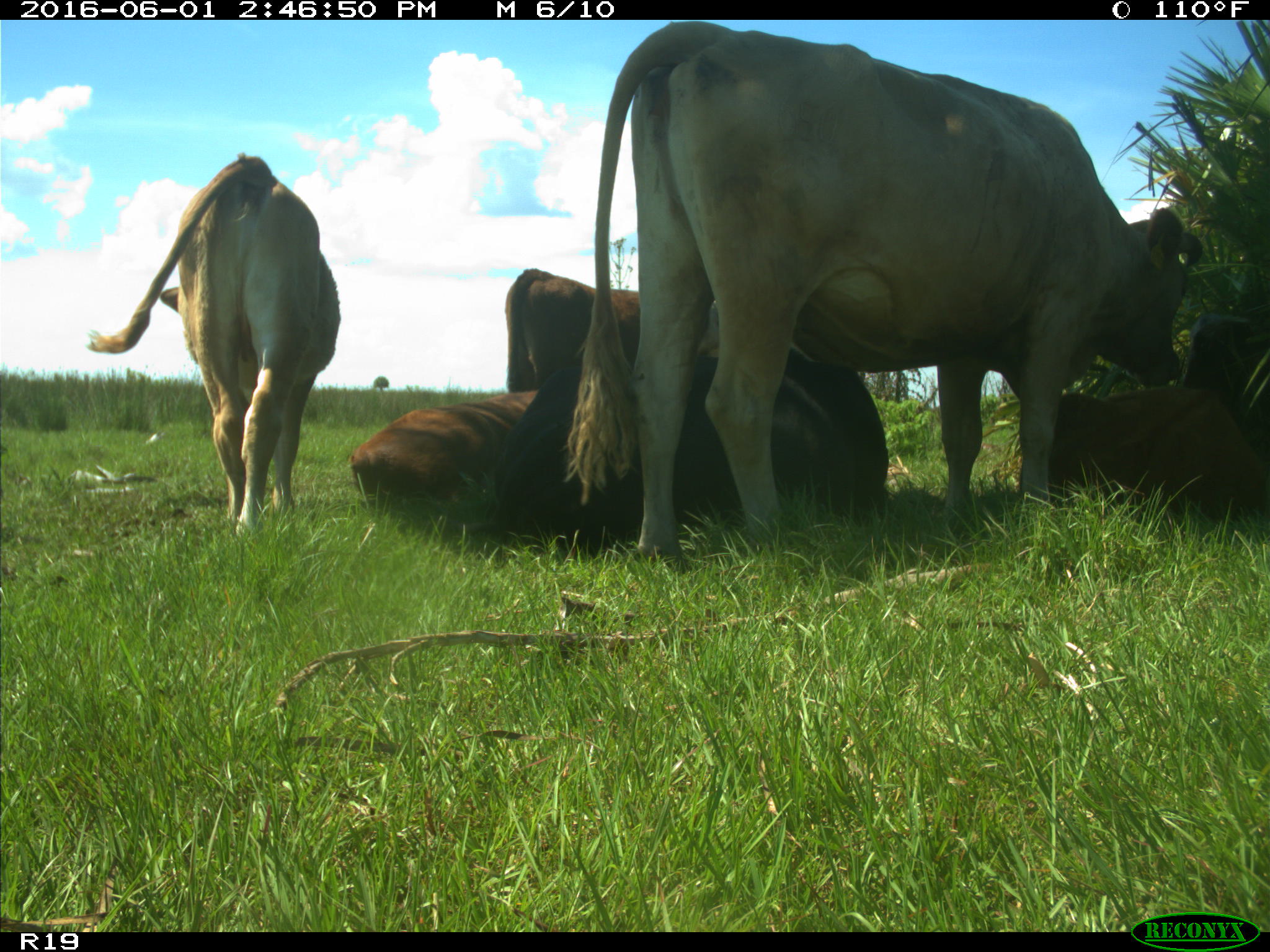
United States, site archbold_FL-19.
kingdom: Animalia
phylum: Chordata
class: Mammalia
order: Artiodactyla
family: Bovidae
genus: Bos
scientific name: Bos taurus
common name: domestic cow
Bos taurus (domestic cow).